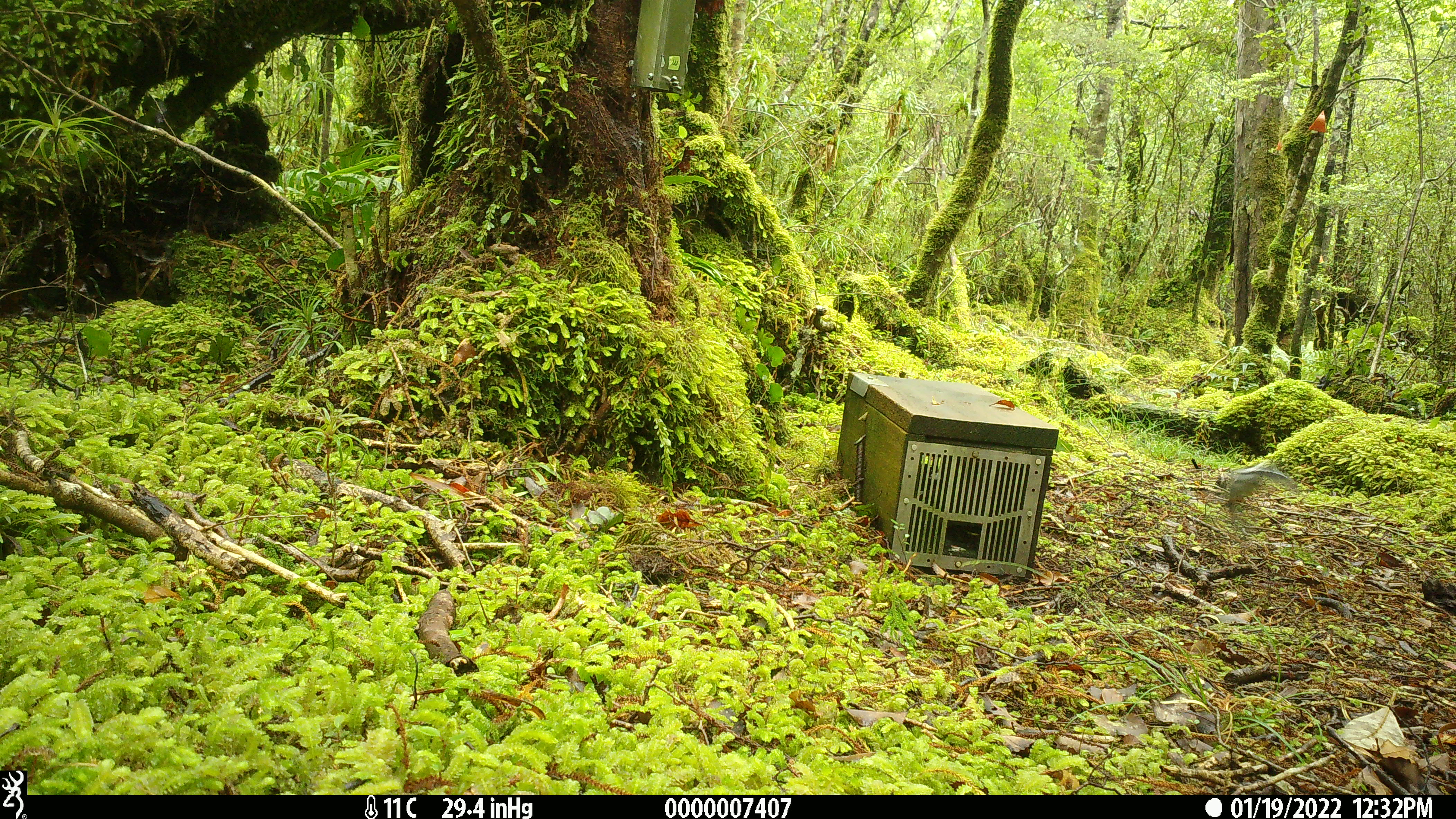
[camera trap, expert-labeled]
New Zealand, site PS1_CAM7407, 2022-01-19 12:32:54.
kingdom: Animalia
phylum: Chordata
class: Aves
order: Passeriformes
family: Petroicidae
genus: Petroica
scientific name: Petroica macrocephala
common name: tomtit